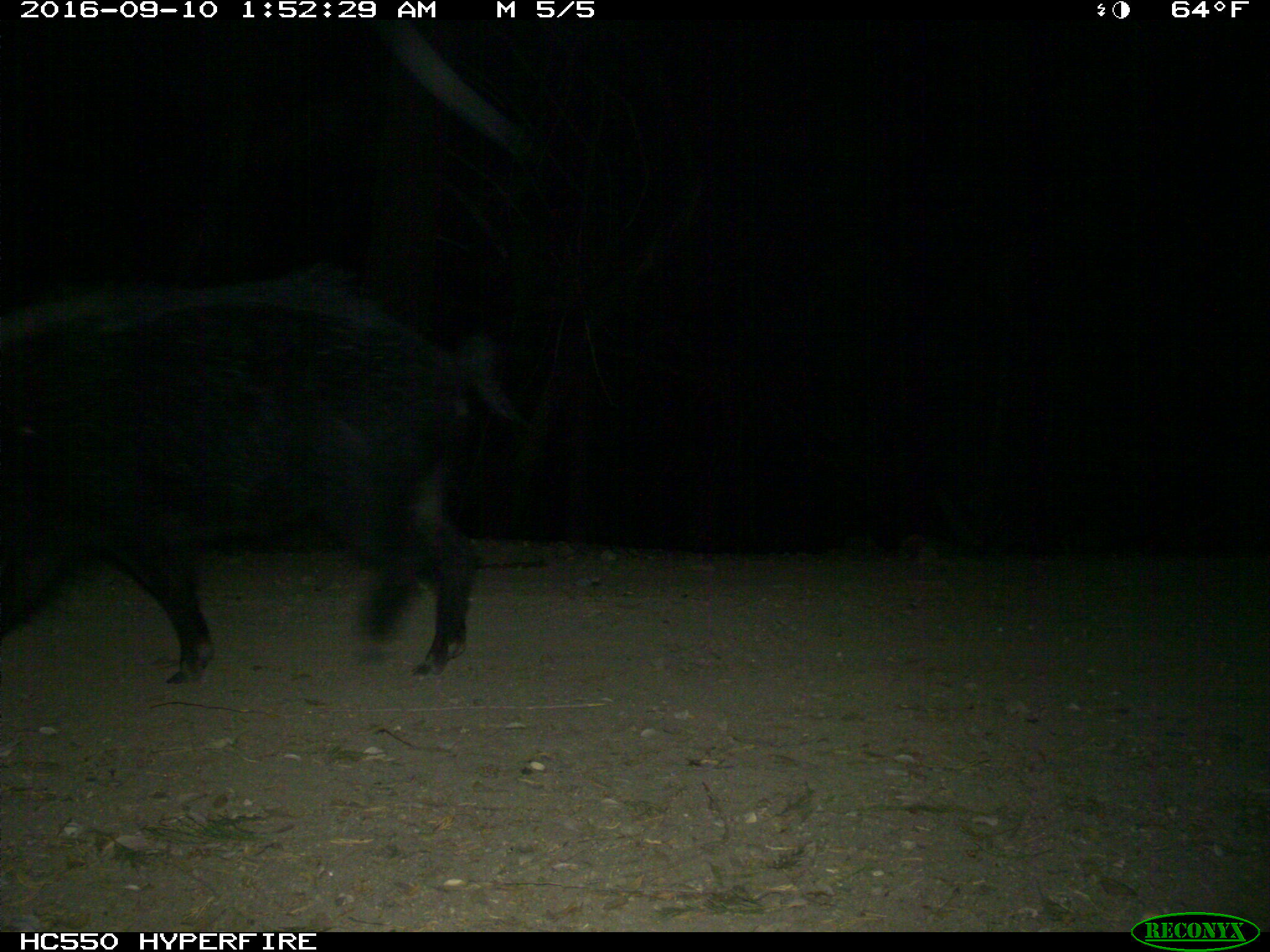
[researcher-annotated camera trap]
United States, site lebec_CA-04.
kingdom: Animalia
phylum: Chordata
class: Mammalia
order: Artiodactyla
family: Suidae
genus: Sus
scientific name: Sus scrofa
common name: wild boar